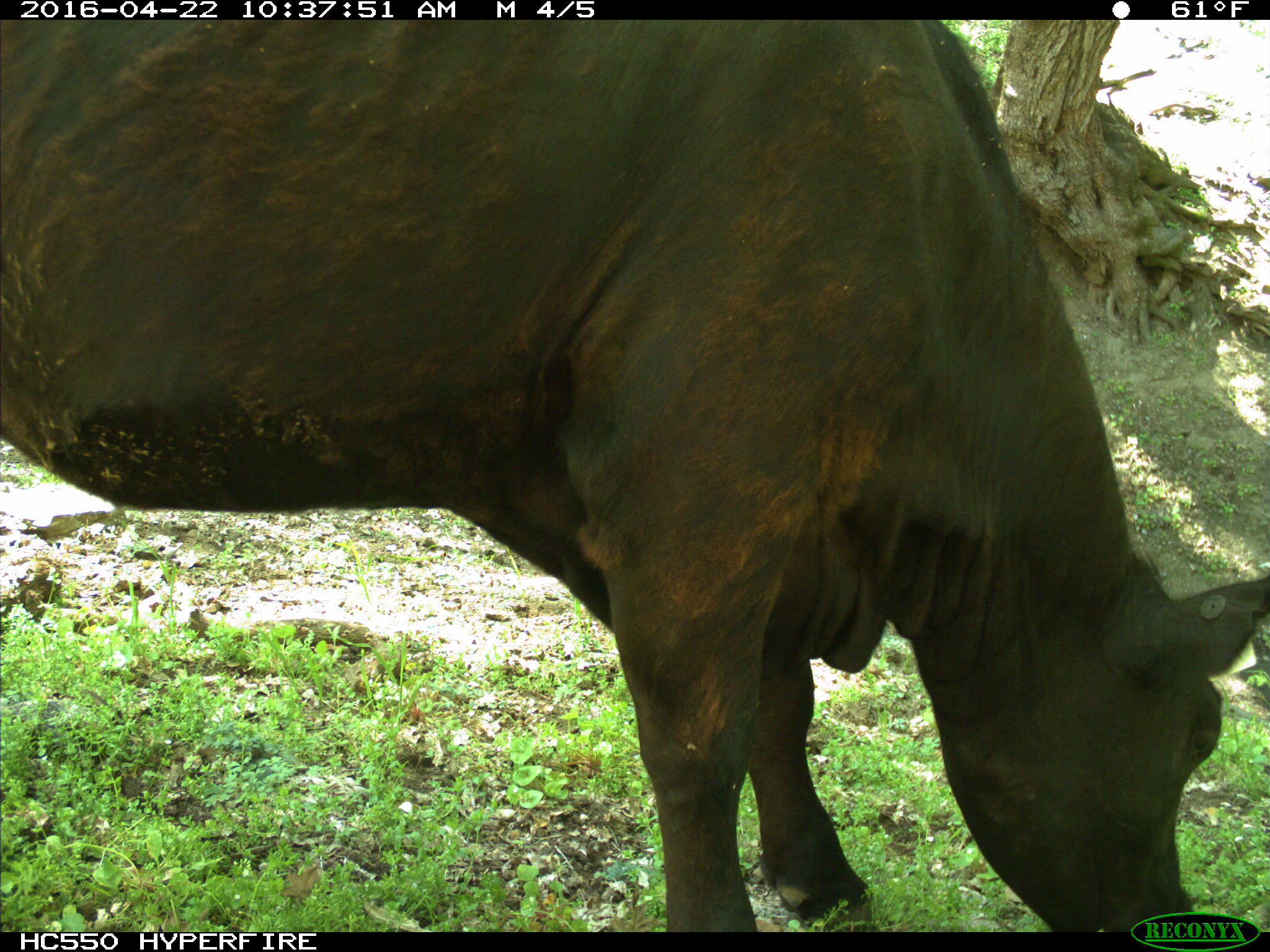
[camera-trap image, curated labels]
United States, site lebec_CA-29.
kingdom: Animalia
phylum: Chordata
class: Mammalia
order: Artiodactyla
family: Bovidae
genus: Bos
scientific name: Bos taurus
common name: domestic cow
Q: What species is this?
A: Bos taurus (domestic cow).